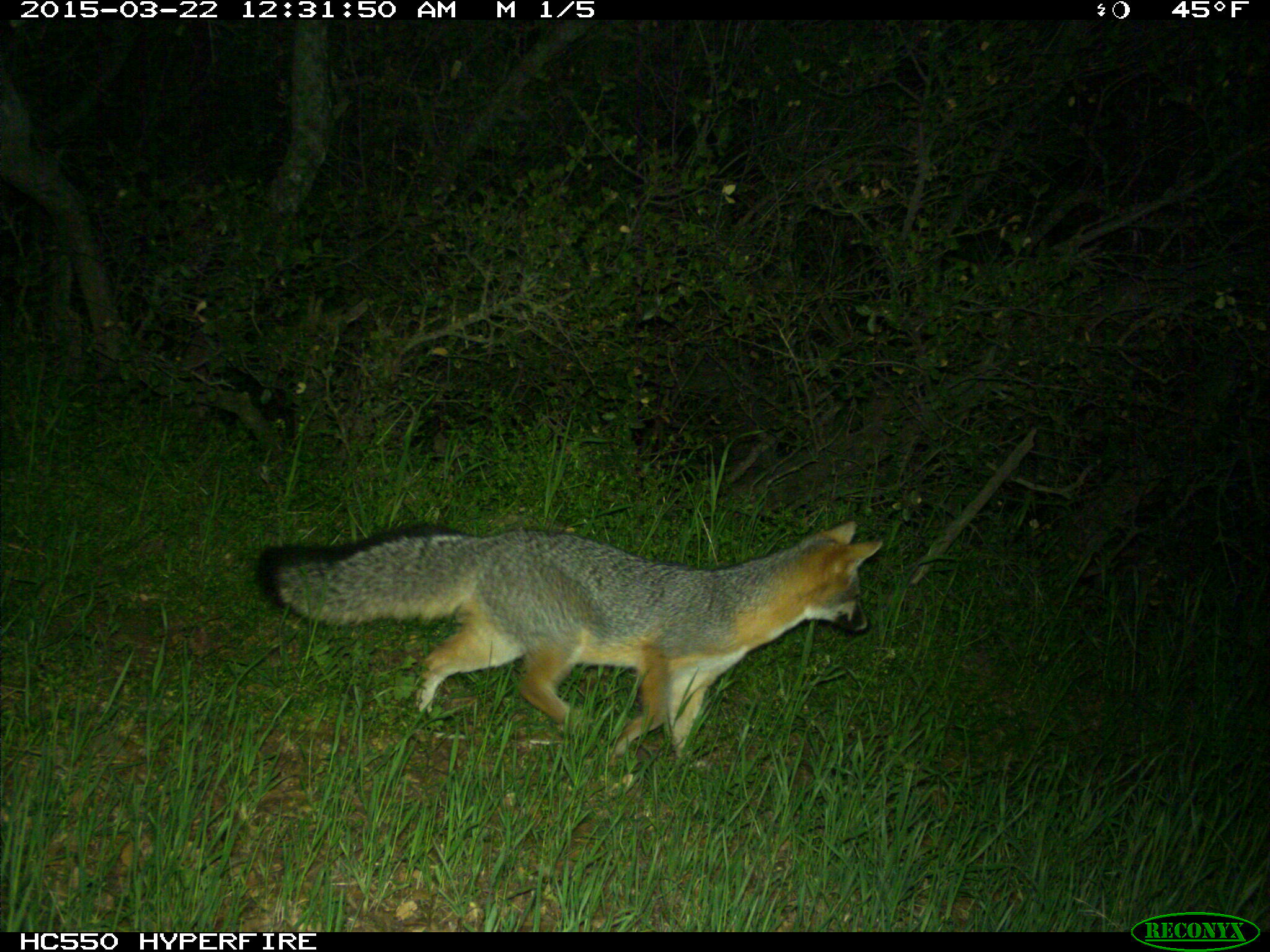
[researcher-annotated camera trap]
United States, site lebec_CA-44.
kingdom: Animalia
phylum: Chordata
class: Mammalia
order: Carnivora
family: Canidae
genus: Urocyon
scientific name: Urocyon cinereoargenteus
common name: gray fox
Urocyon cinereoargenteus (gray fox).